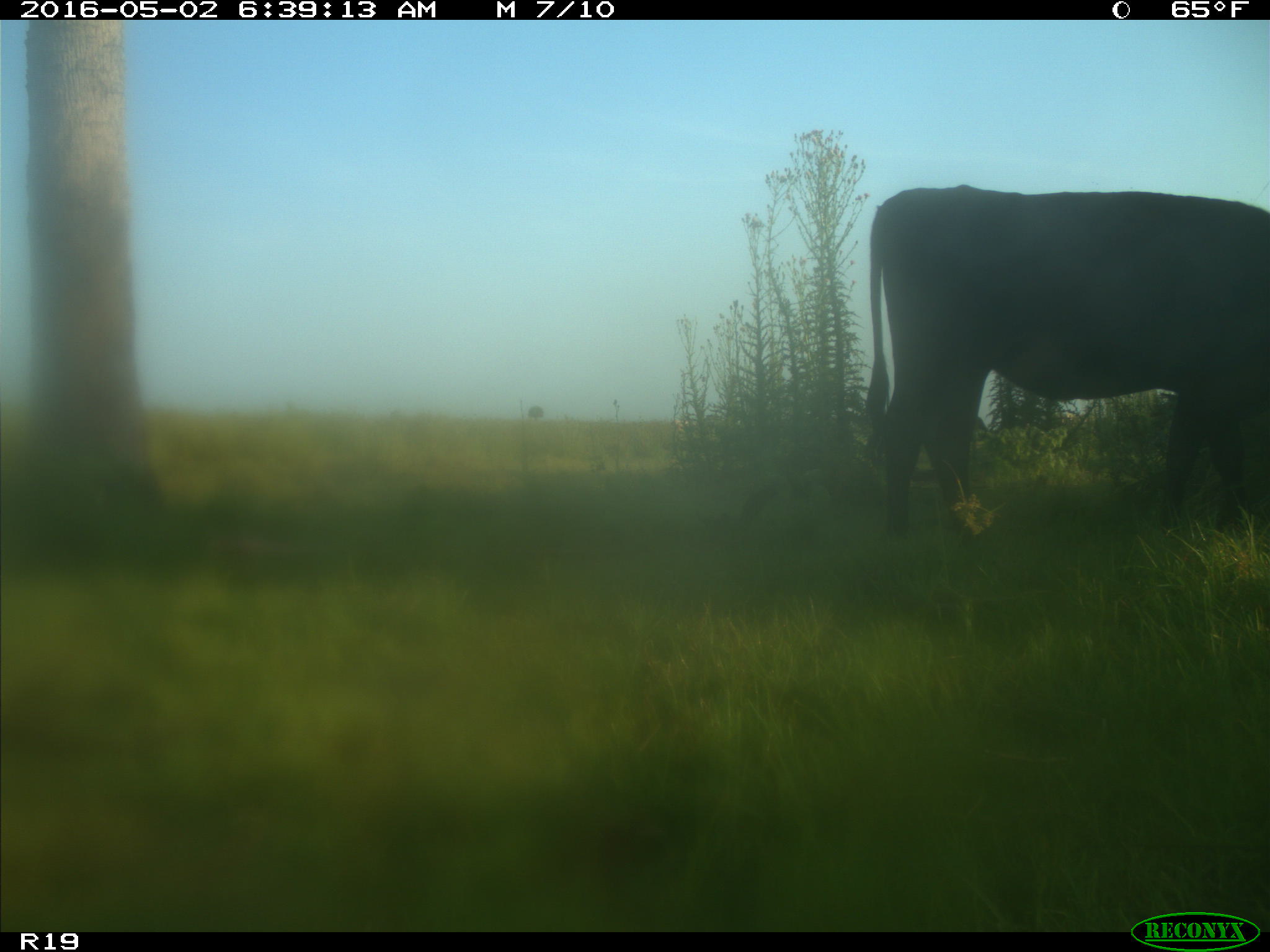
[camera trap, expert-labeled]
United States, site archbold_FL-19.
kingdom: Animalia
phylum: Chordata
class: Mammalia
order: Artiodactyla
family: Bovidae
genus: Bos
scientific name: Bos taurus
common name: domestic cow